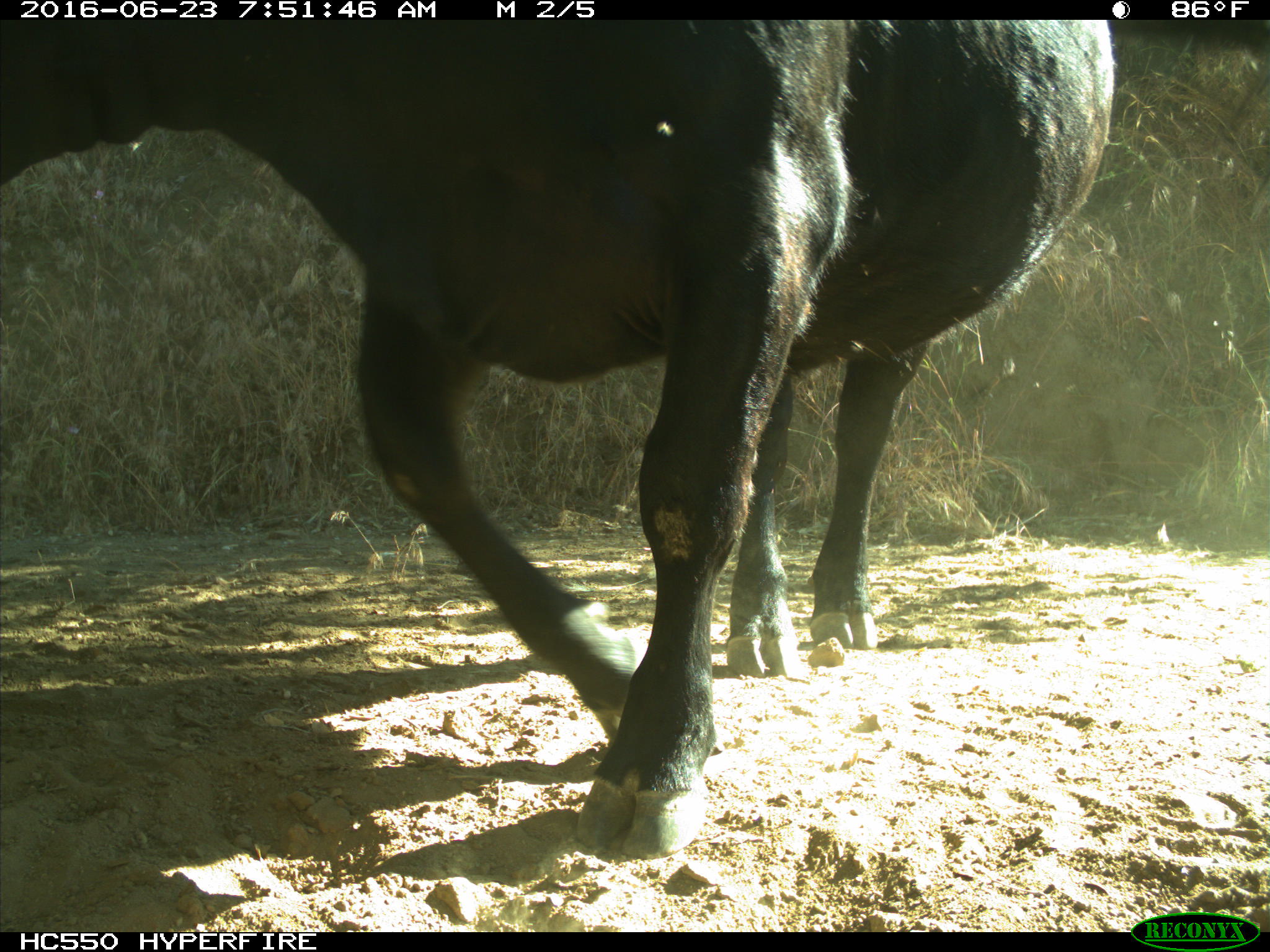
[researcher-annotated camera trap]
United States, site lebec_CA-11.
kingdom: Animalia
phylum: Chordata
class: Mammalia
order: Artiodactyla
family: Bovidae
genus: Bos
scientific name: Bos taurus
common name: domestic cow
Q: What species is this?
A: Bos taurus (domestic cow).